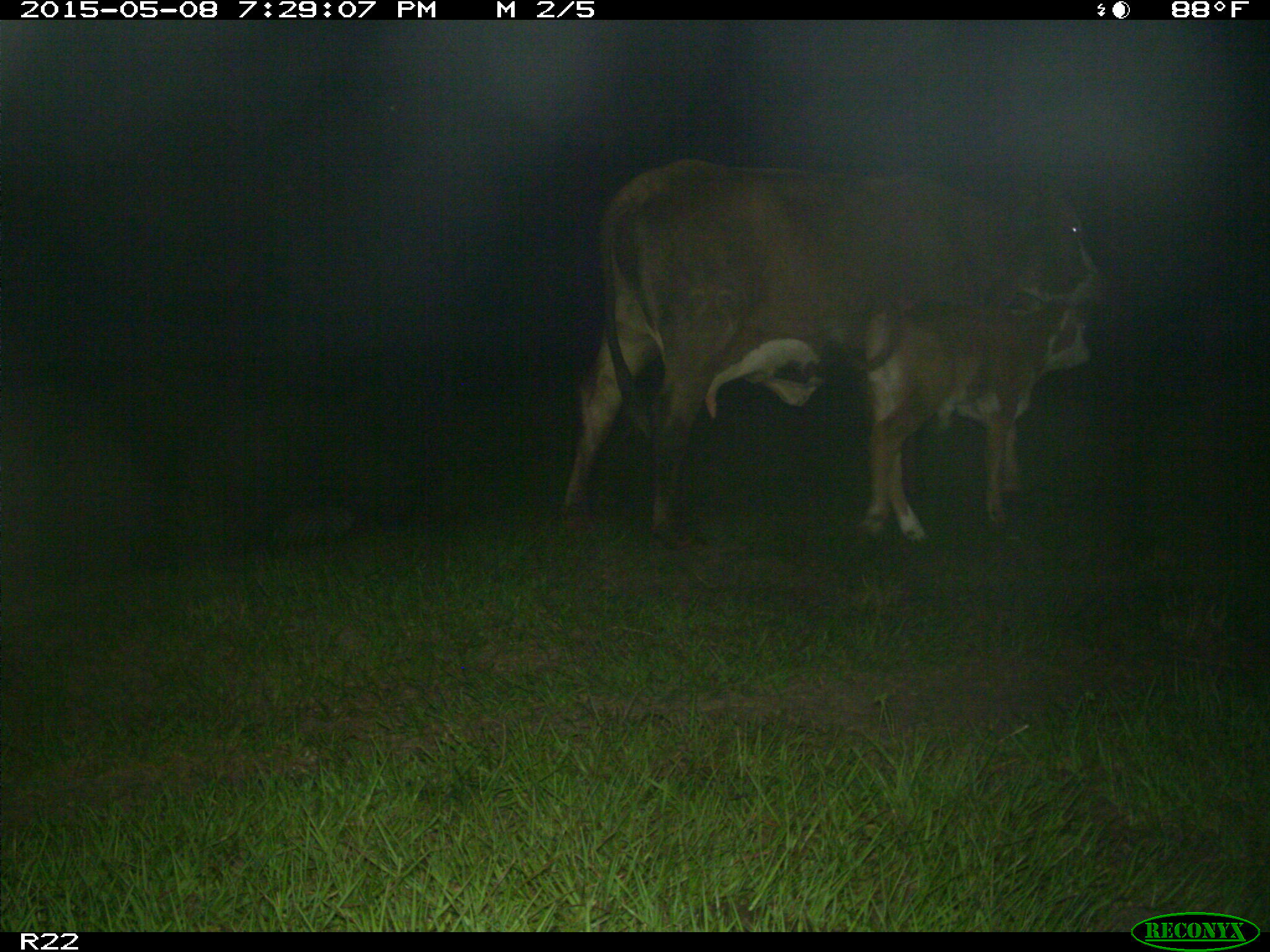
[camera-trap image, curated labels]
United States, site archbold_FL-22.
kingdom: Animalia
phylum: Chordata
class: Mammalia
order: Artiodactyla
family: Bovidae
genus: Bos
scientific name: Bos taurus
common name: domestic cow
Bos taurus (domestic cow).